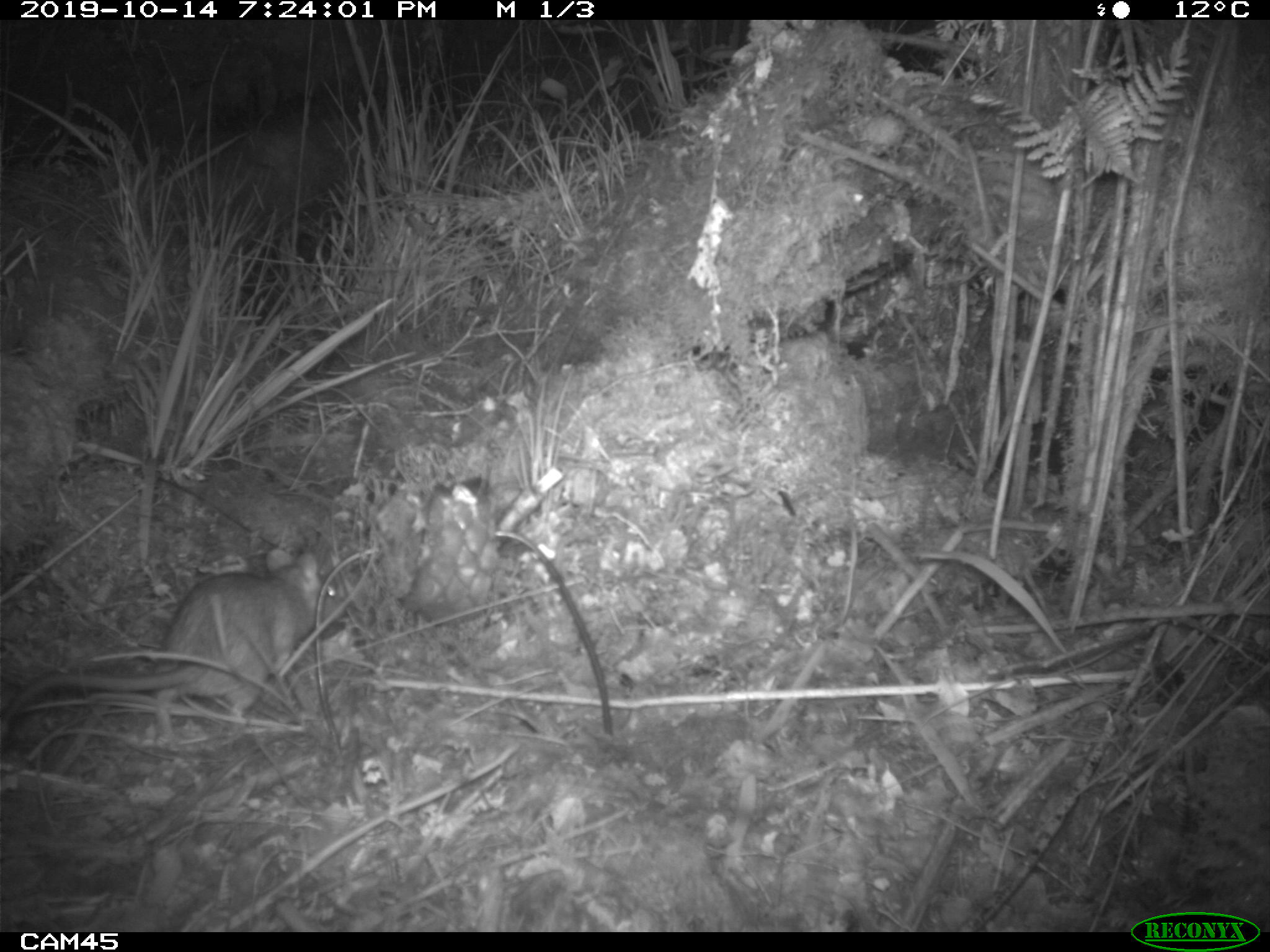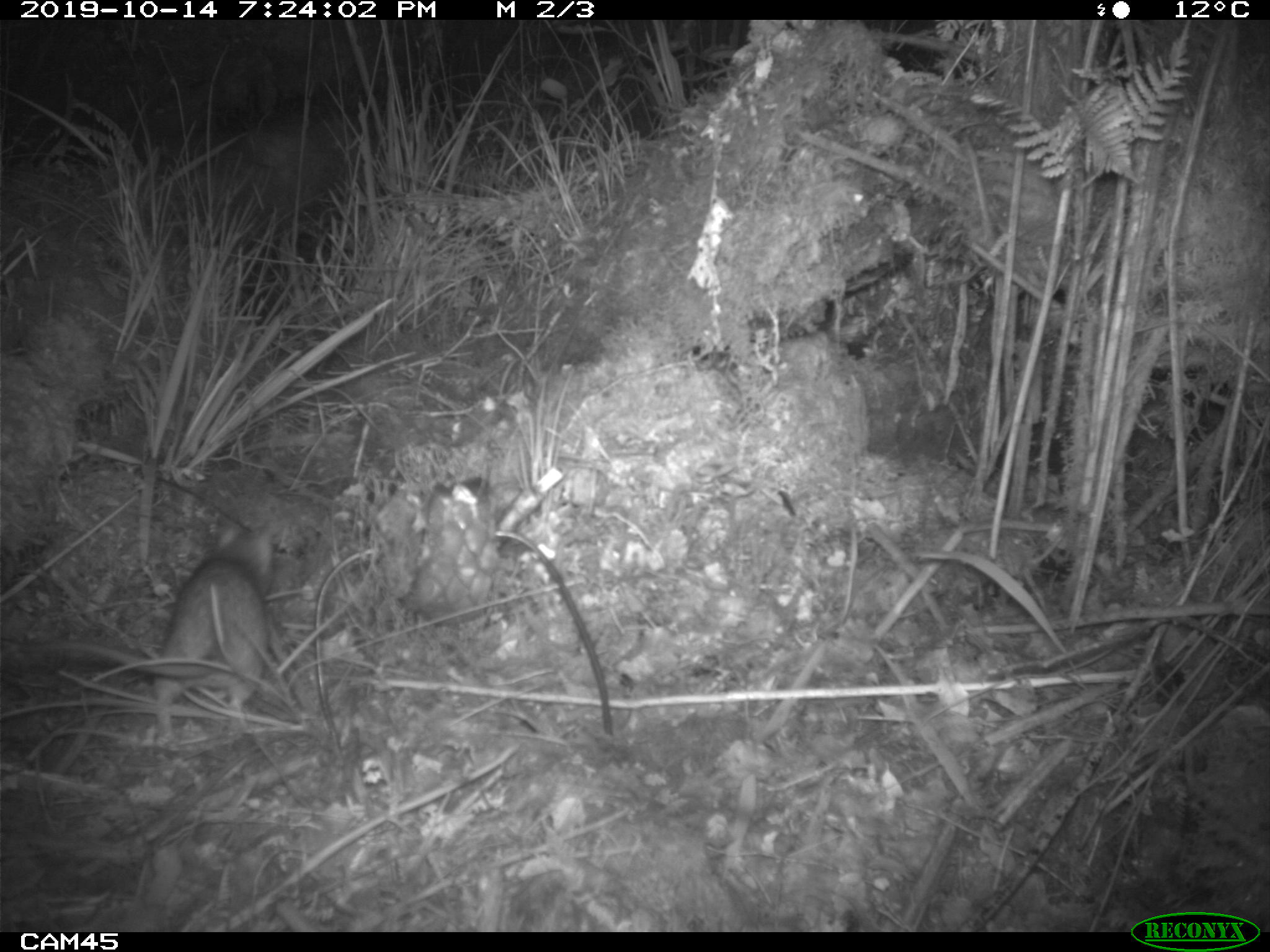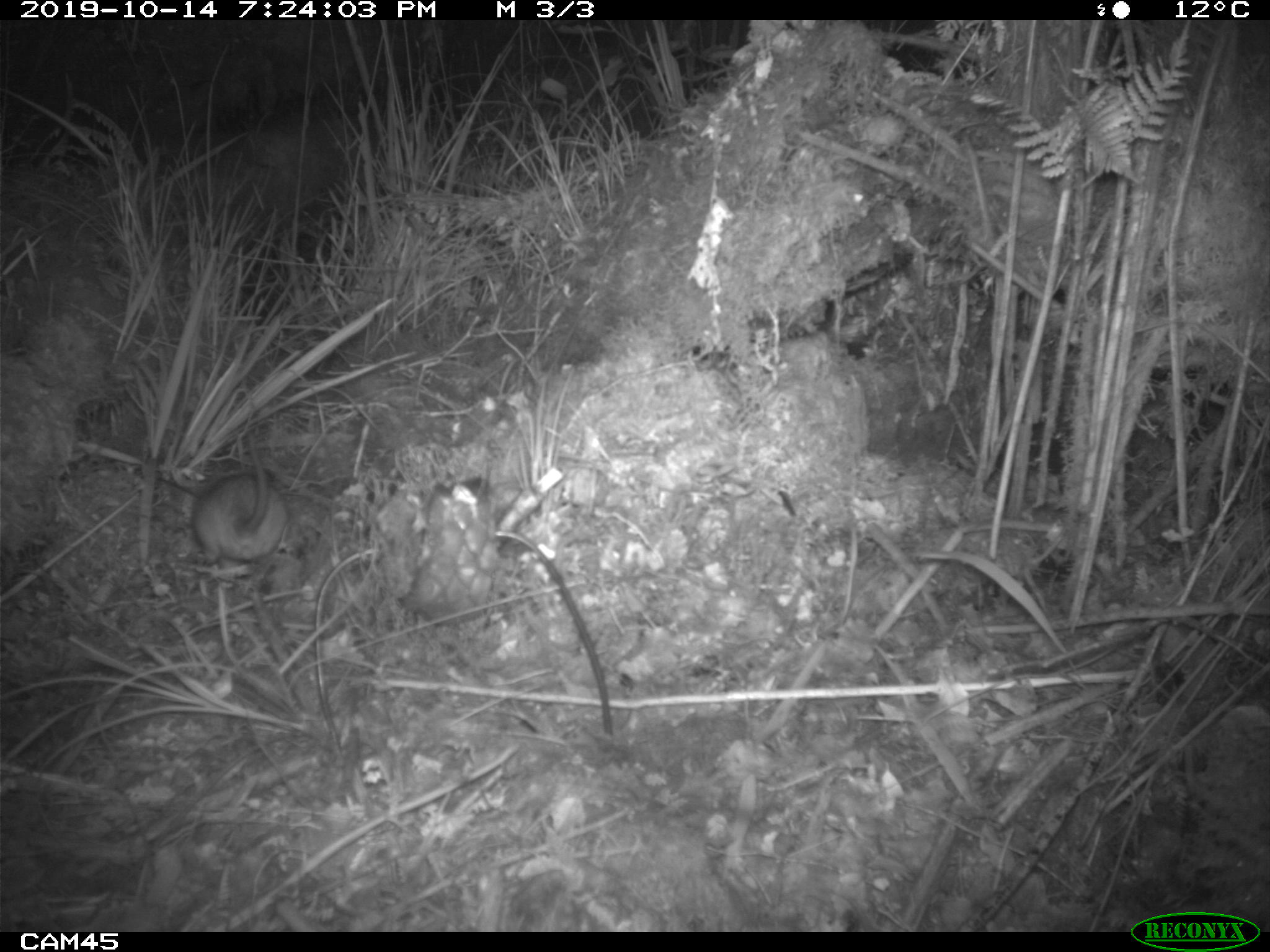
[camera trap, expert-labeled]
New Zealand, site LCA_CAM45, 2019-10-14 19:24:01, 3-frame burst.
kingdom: Animalia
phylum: Chordata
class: Mammalia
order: Rodentia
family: Muridae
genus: Rattus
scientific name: Rattus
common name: rat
Rat (Rattus).